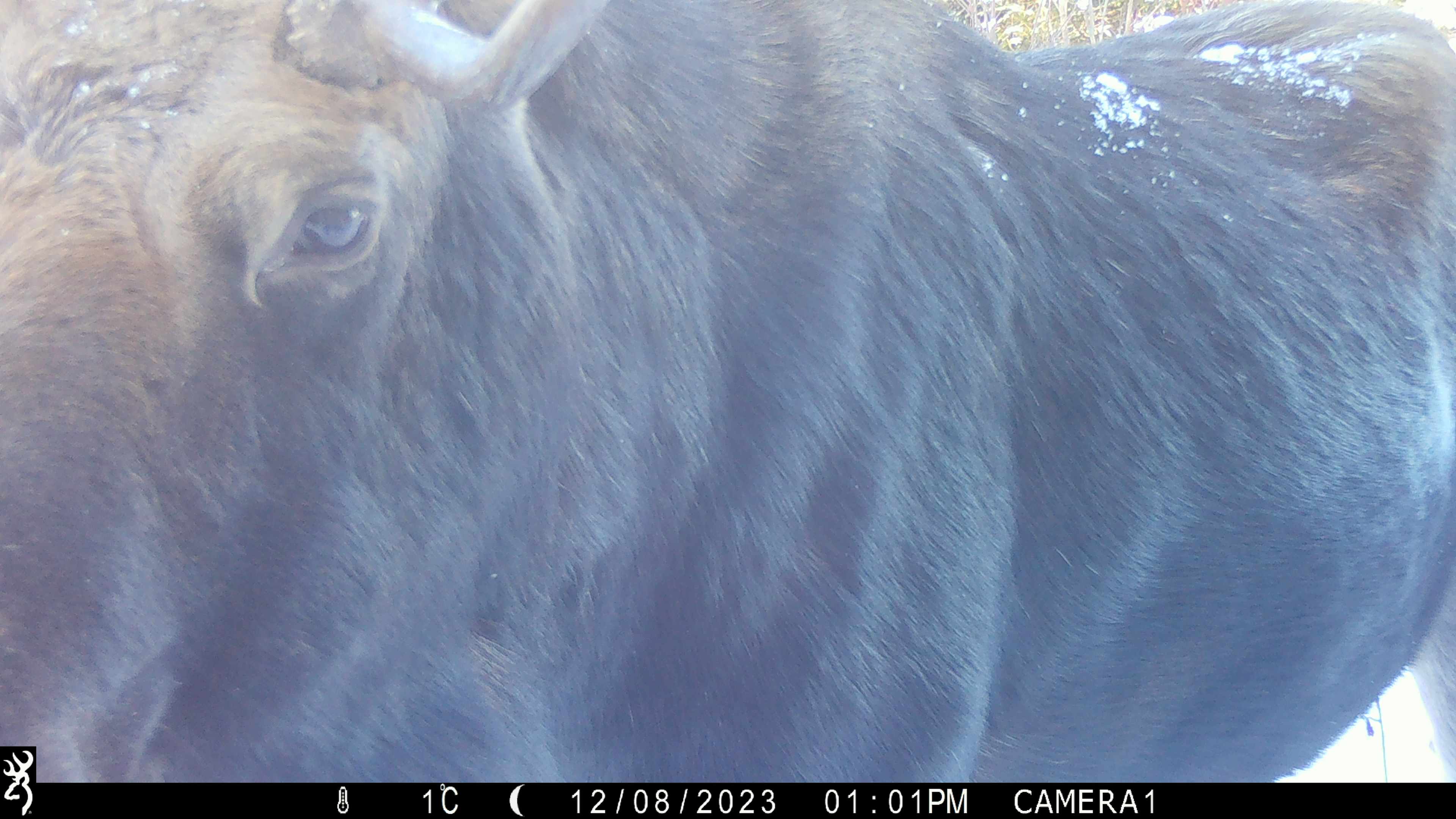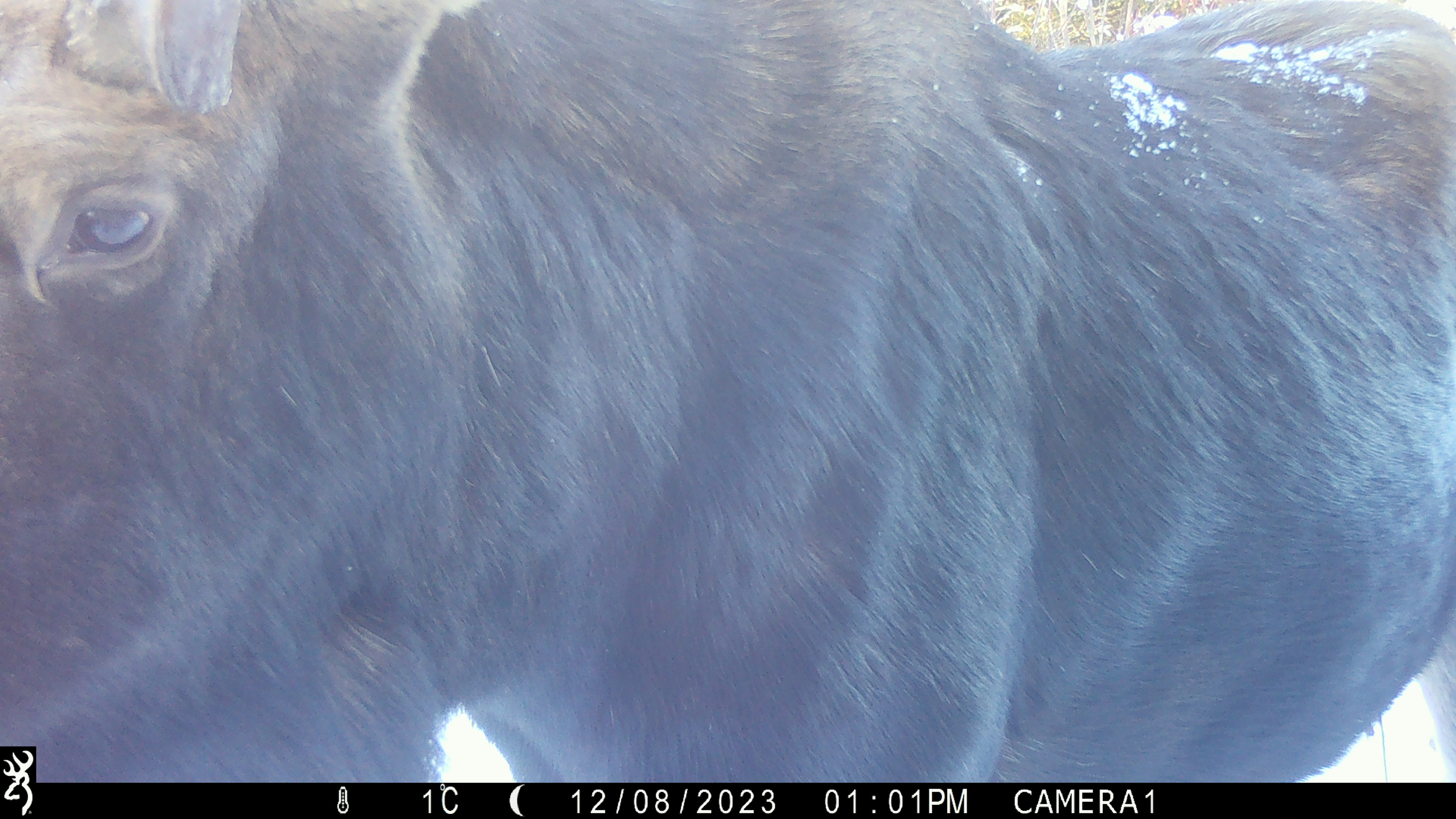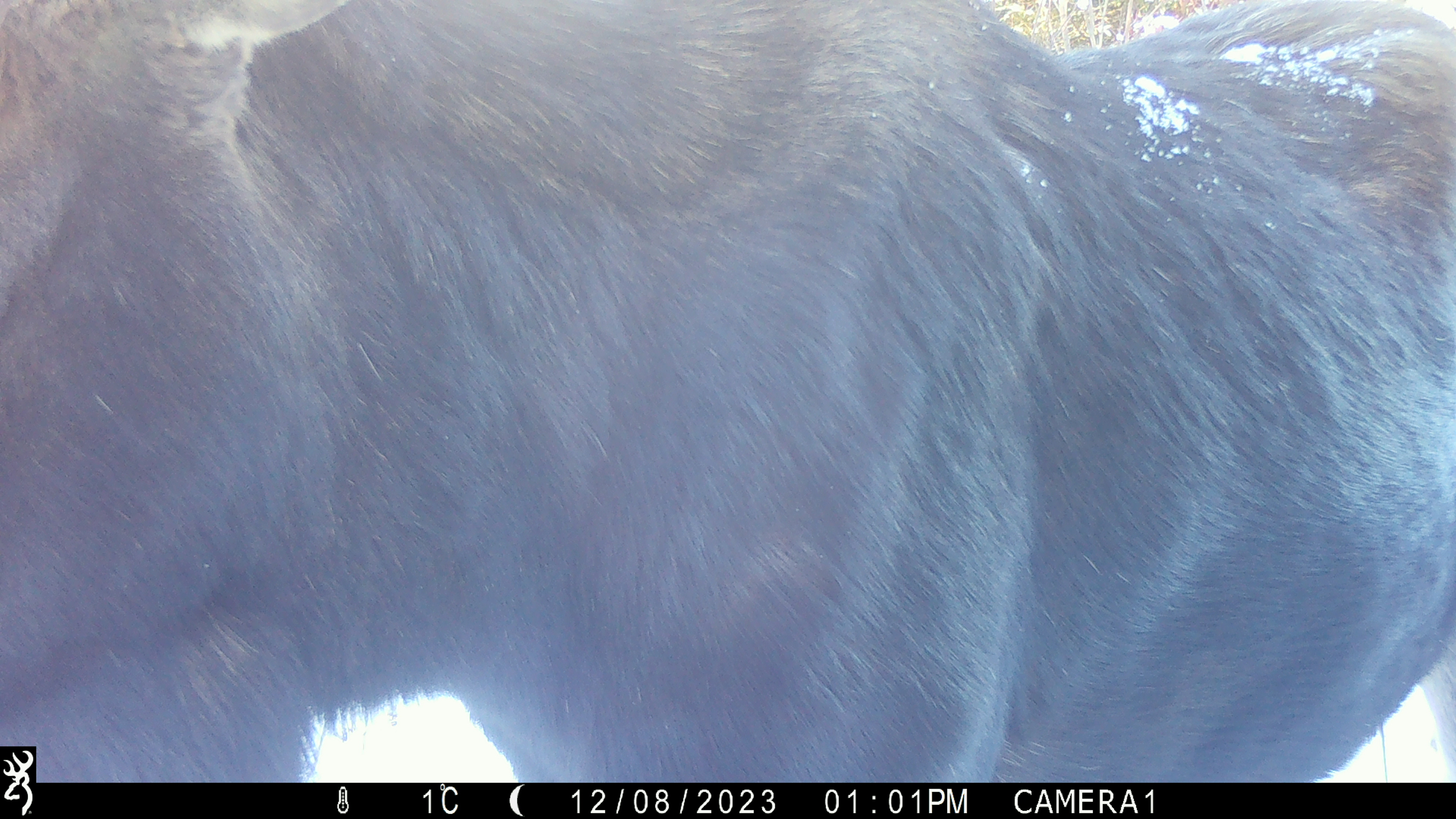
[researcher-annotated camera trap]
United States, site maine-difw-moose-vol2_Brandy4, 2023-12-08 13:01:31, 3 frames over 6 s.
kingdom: Animalia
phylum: Chordata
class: Mammalia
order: Artiodactyla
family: Cervidae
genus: Alces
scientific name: Alces alces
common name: moose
Moose (Alces alces).